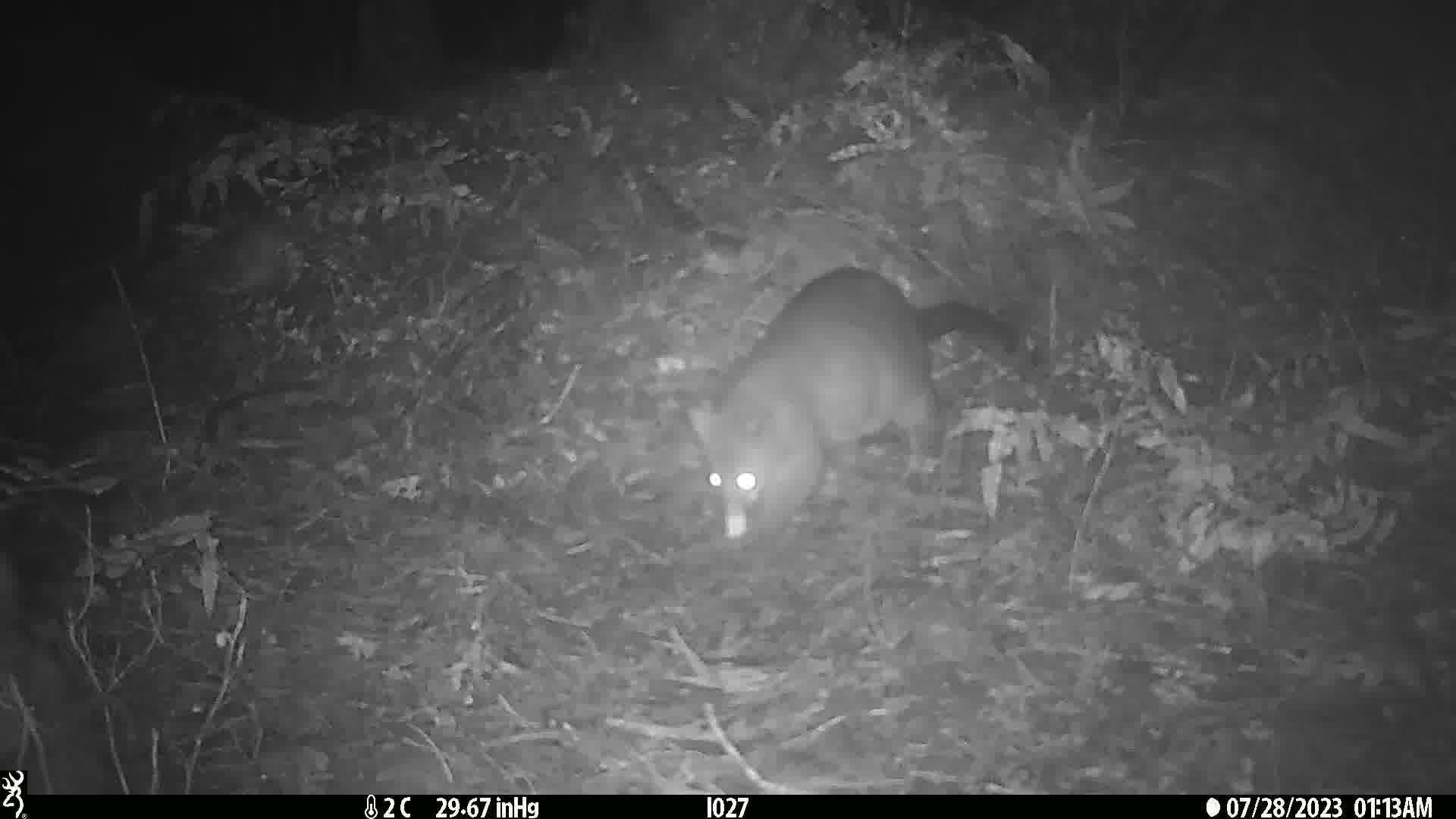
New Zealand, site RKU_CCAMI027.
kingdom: Animalia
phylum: Chordata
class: Mammalia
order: Diprotodontia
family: Phalangeridae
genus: Trichosurus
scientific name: Trichosurus vulpecula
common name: common brushtail possum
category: possum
Possum (common brushtail possum) (Trichosurus vulpecula).